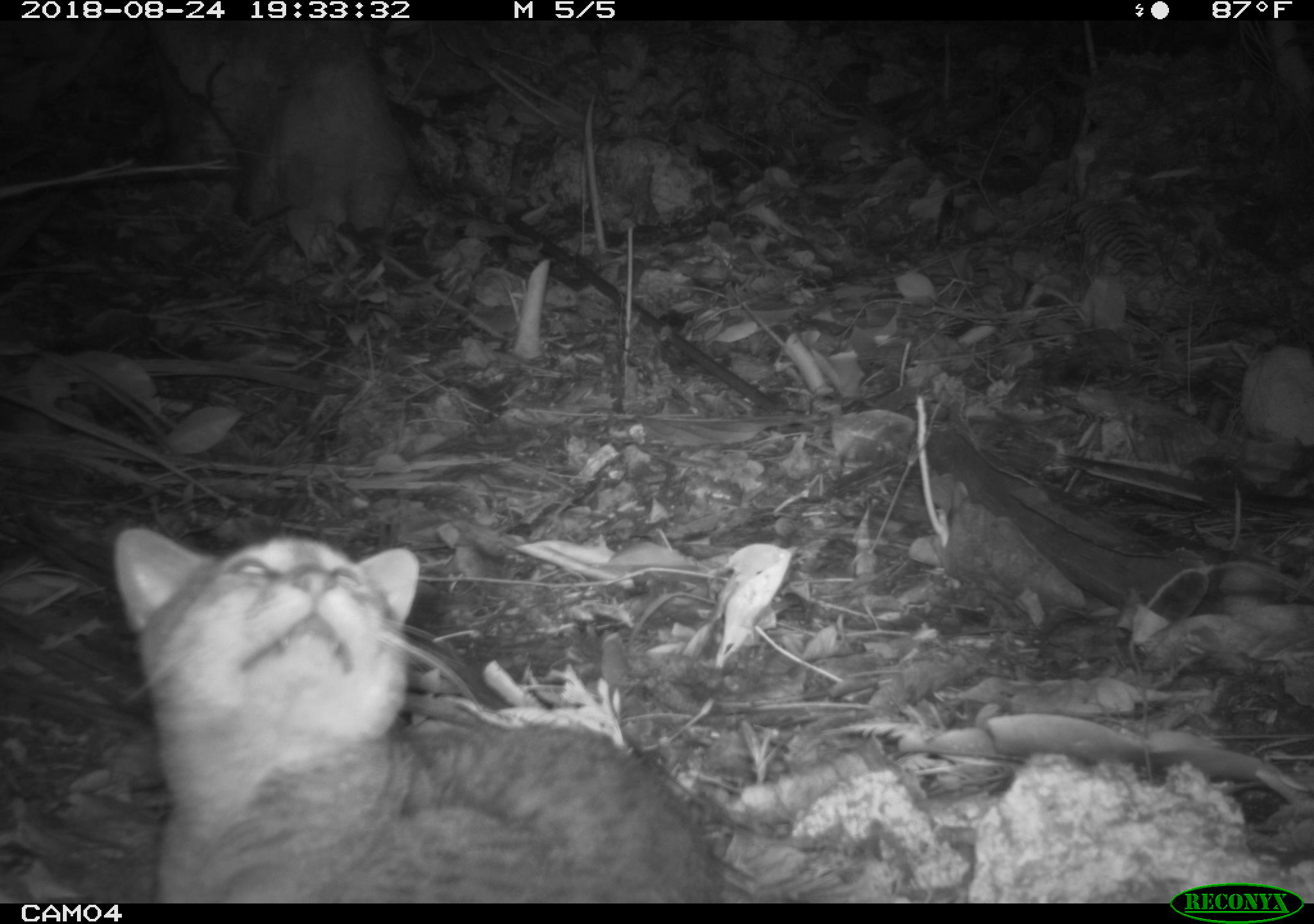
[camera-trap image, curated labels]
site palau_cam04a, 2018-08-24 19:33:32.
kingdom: Animalia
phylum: Chordata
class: Mammalia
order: Carnivora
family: Felidae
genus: Felis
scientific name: Felis catus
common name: cat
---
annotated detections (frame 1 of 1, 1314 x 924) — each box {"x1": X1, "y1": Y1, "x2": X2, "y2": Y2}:
cat: {"x1": 107, "y1": 524, "x2": 727, "y2": 903}